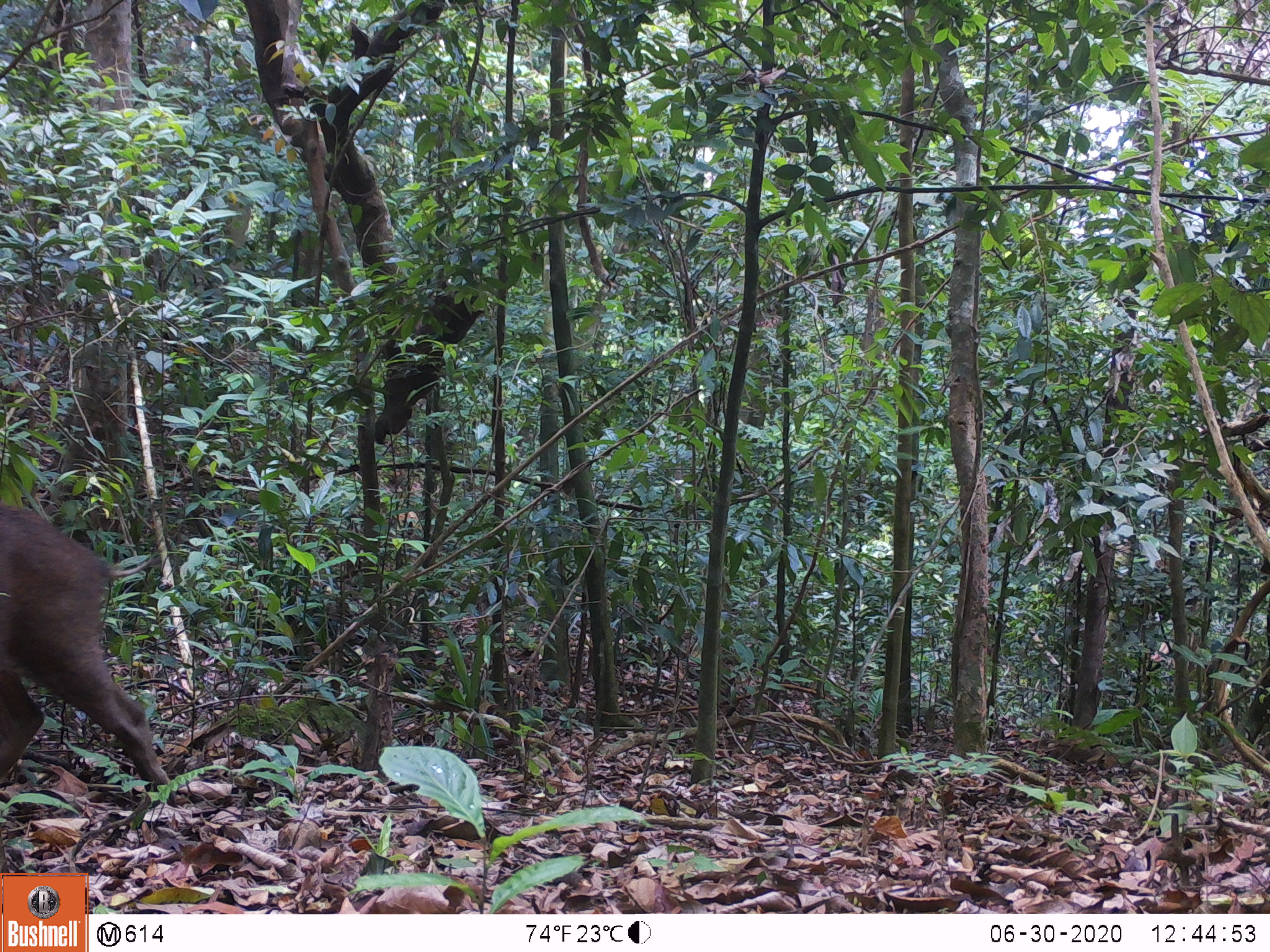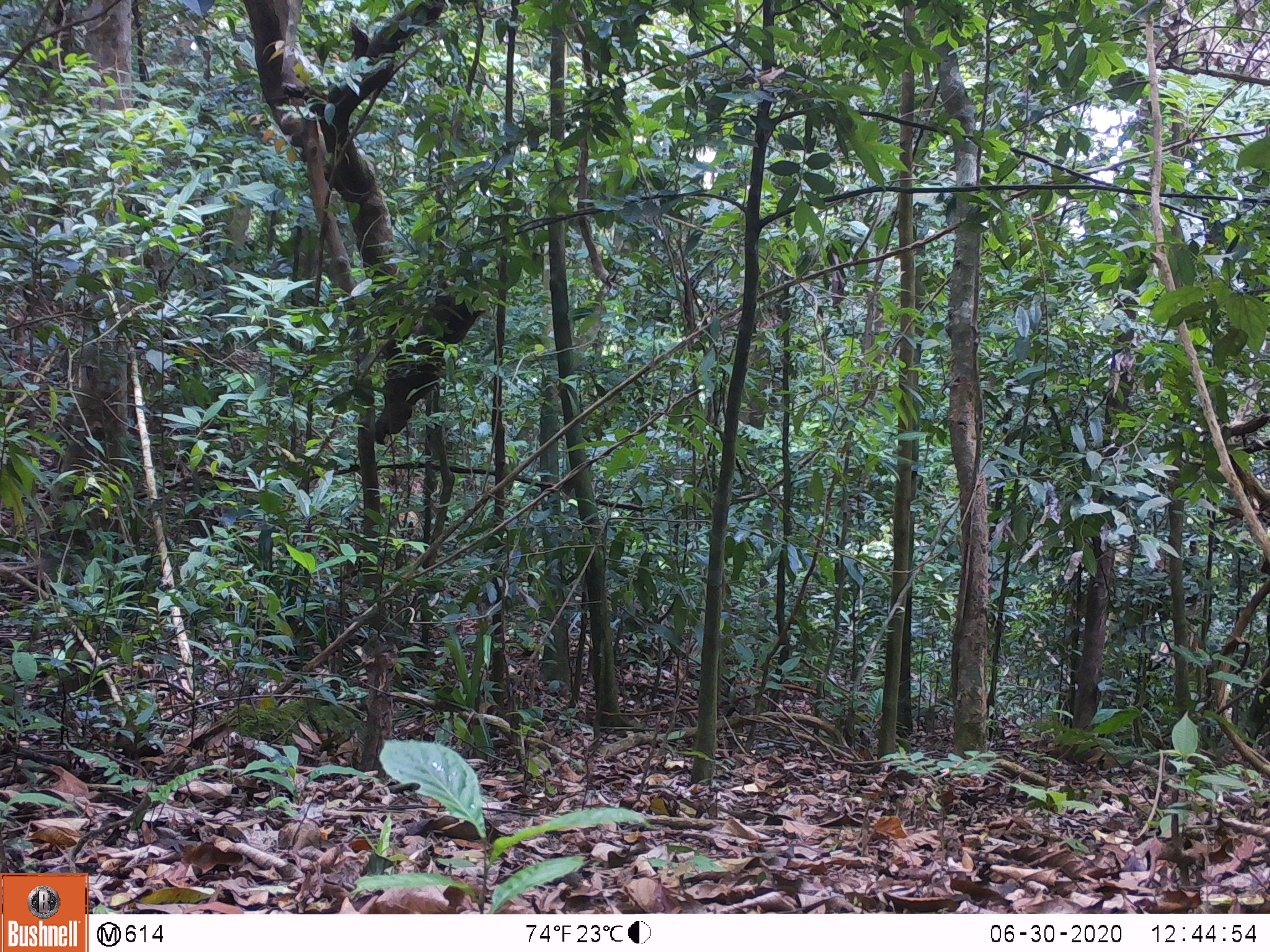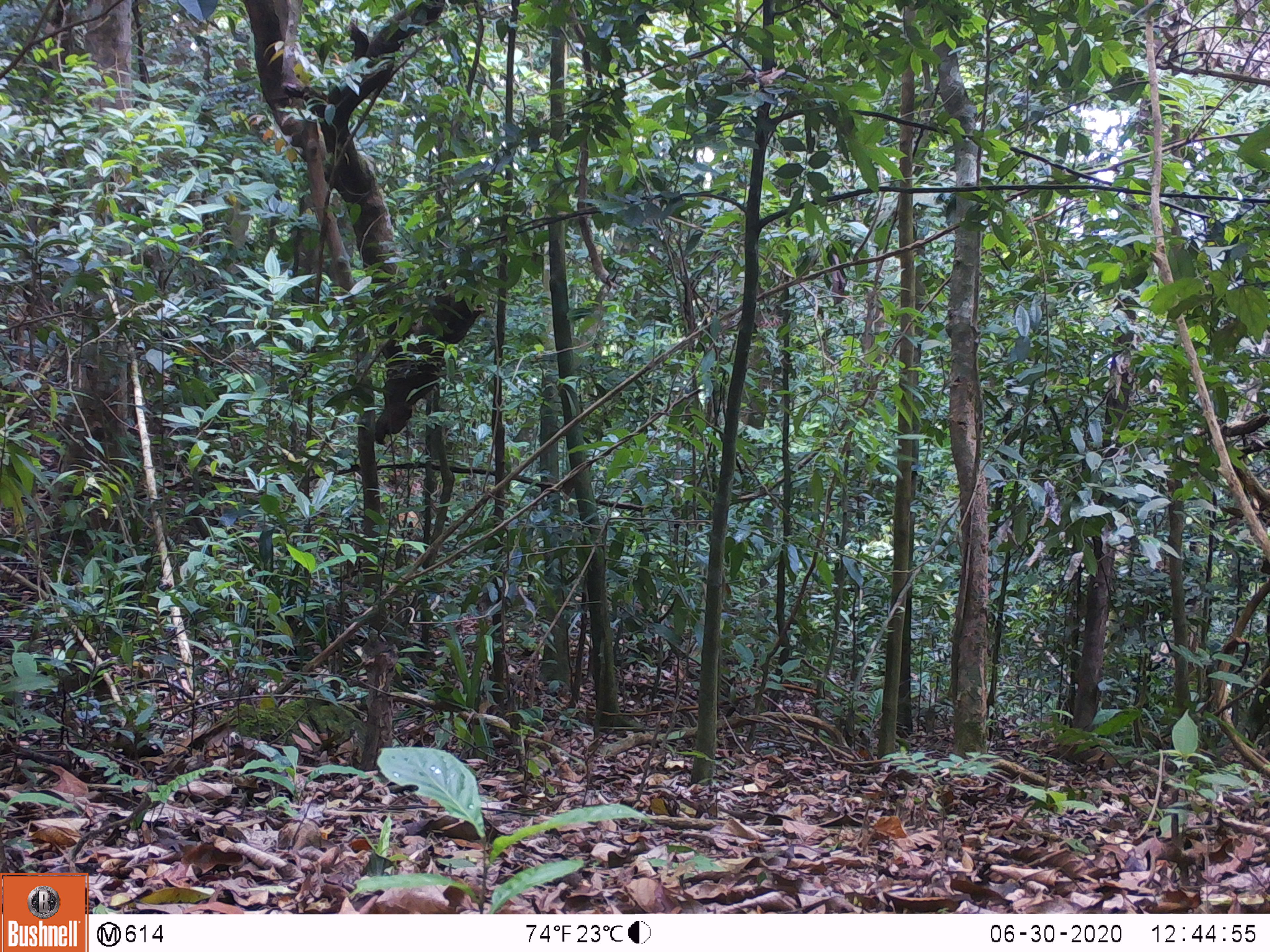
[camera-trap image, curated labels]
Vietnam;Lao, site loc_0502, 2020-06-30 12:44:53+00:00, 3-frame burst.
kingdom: Animalia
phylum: Chordata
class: Mammalia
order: Artiodactyla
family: Suidae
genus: Sus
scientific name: Sus scrofa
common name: eurasian wild pig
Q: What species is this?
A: Eurasian wild pig (Sus scrofa).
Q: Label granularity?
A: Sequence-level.